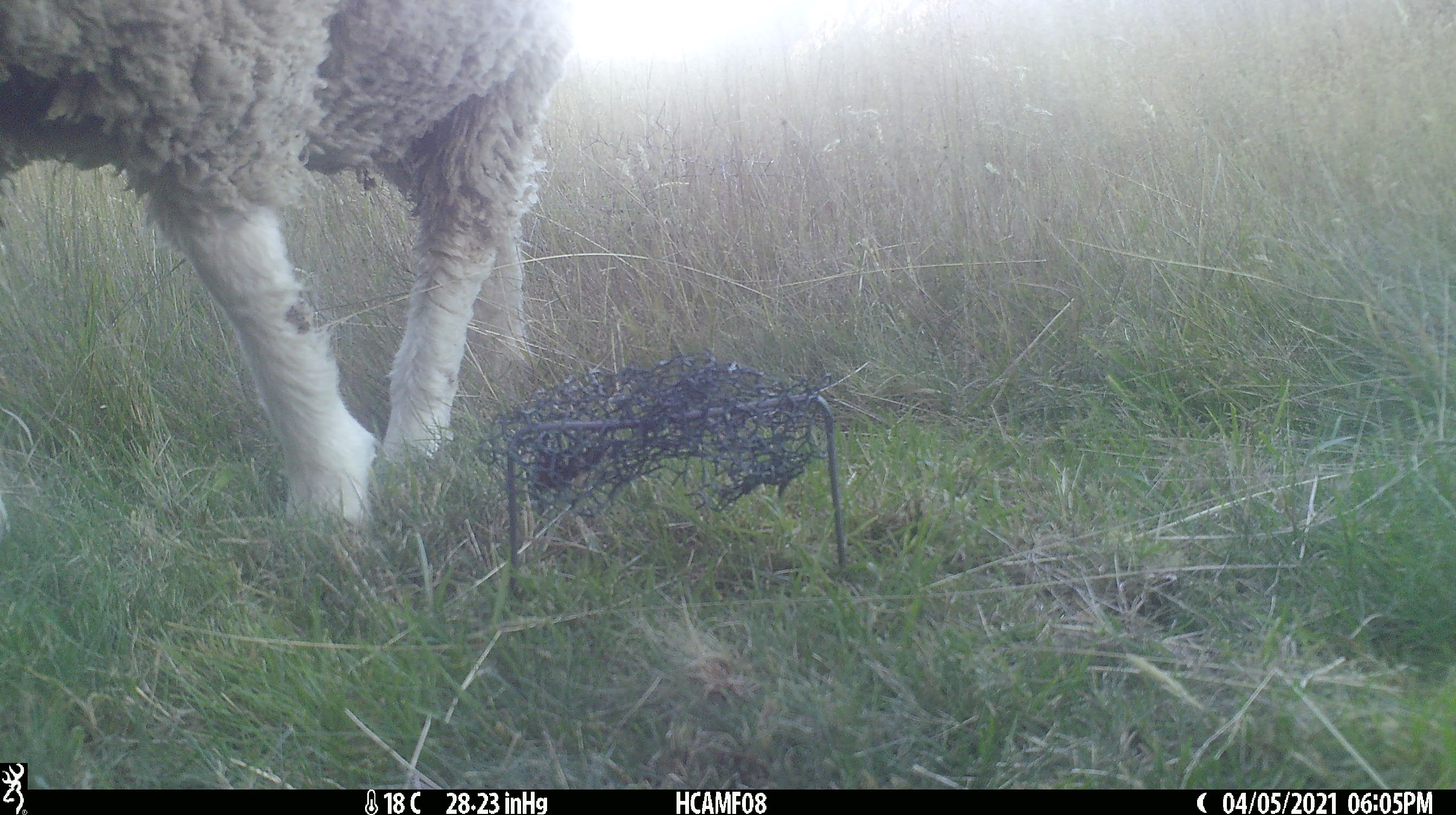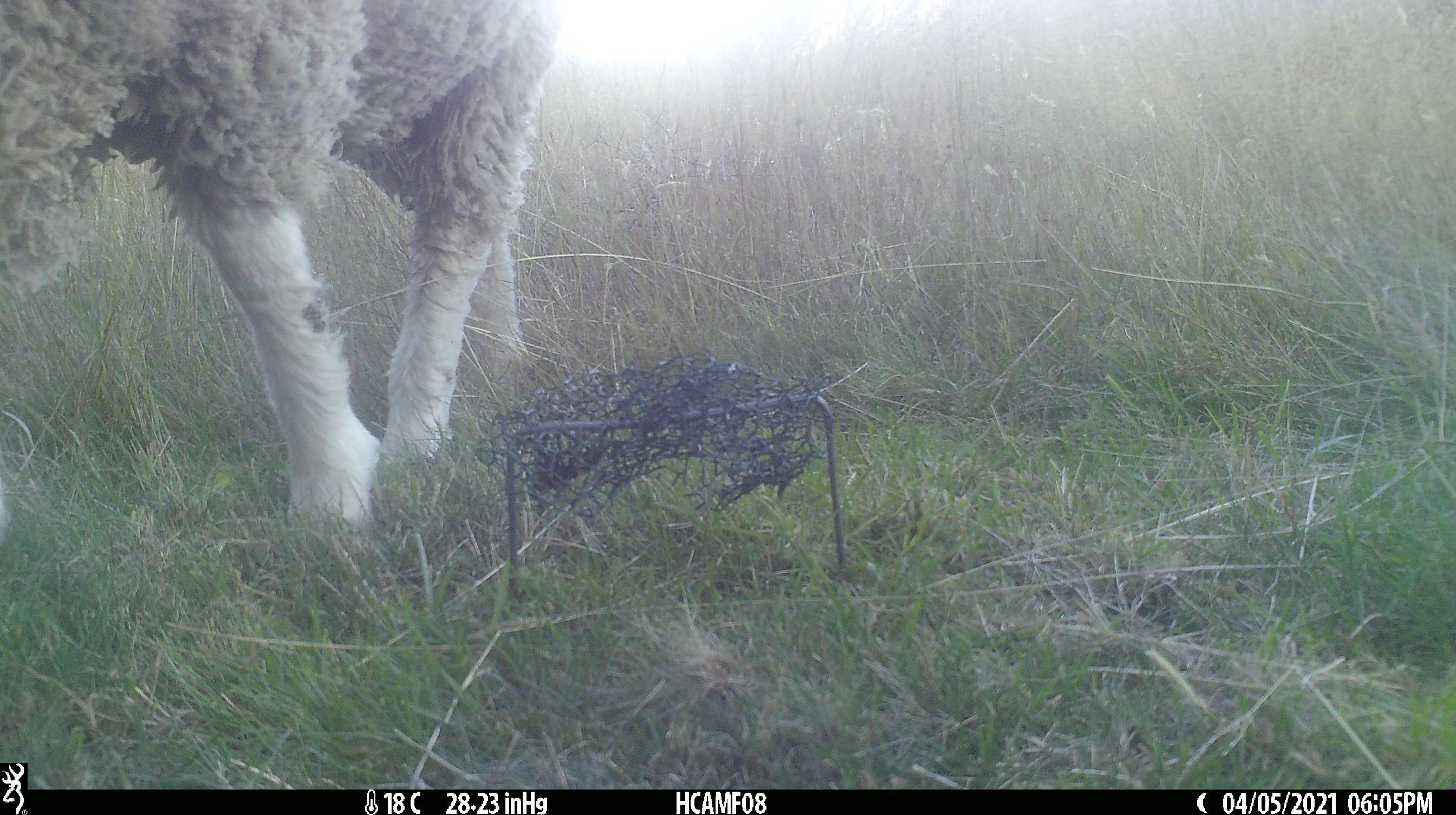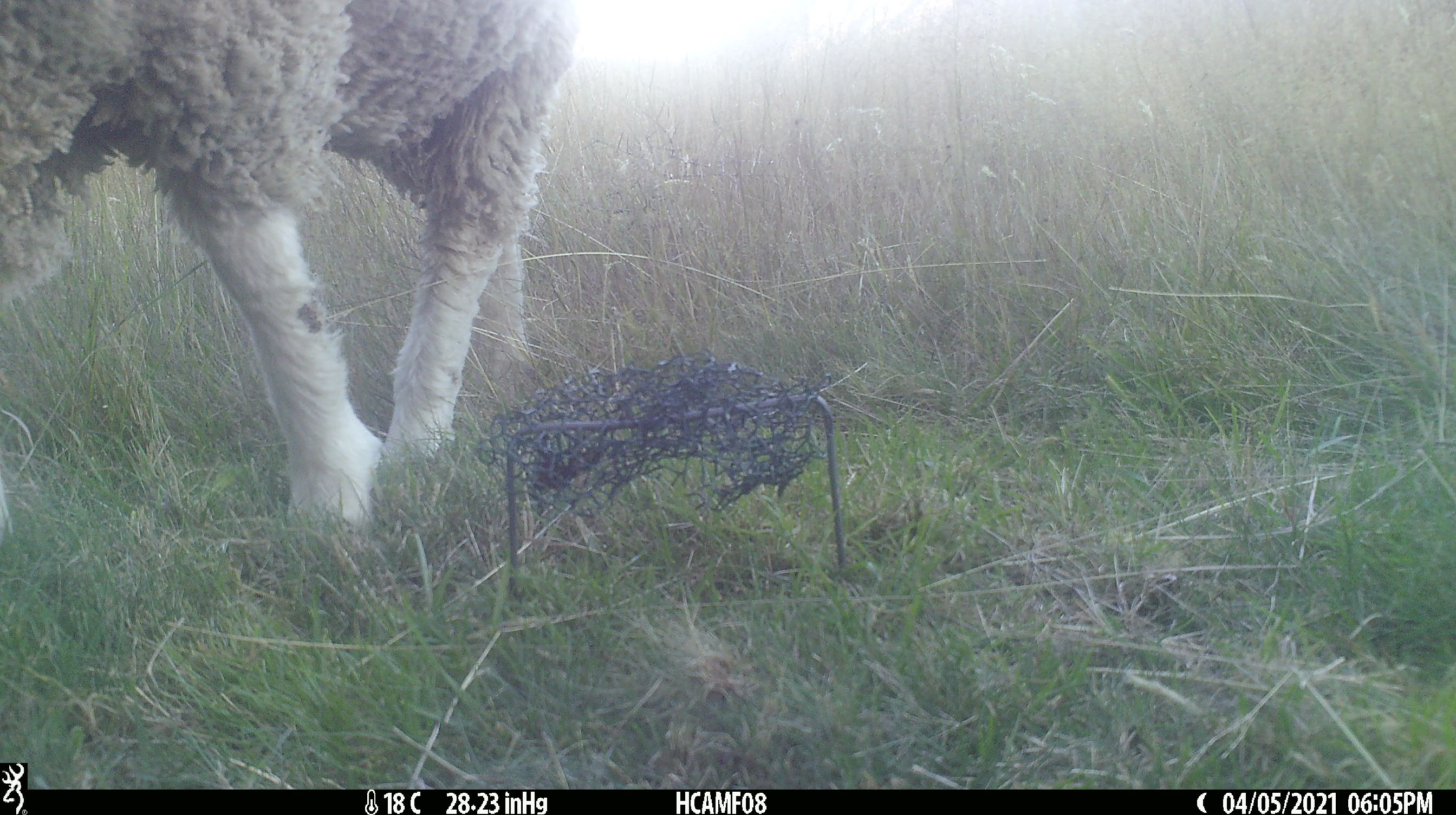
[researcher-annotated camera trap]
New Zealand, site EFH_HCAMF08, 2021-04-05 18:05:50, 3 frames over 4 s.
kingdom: Animalia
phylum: Chordata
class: Mammalia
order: Artiodactyla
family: Bovidae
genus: Ovis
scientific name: Ovis aries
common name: domestic sheep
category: sheep